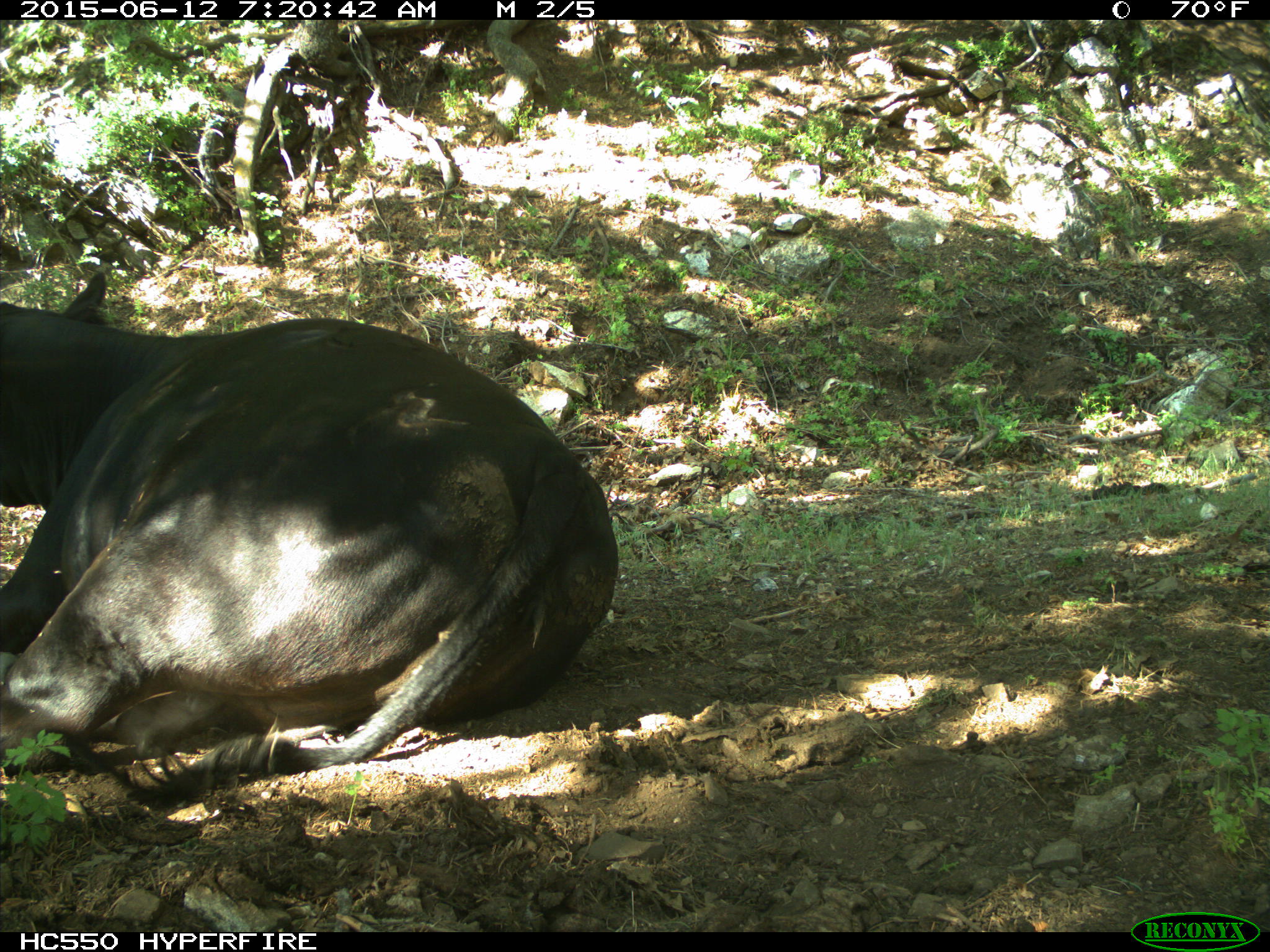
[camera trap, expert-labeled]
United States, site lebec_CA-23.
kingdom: Animalia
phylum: Chordata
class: Mammalia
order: Artiodactyla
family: Bovidae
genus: Bos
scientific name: Bos taurus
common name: domestic cow